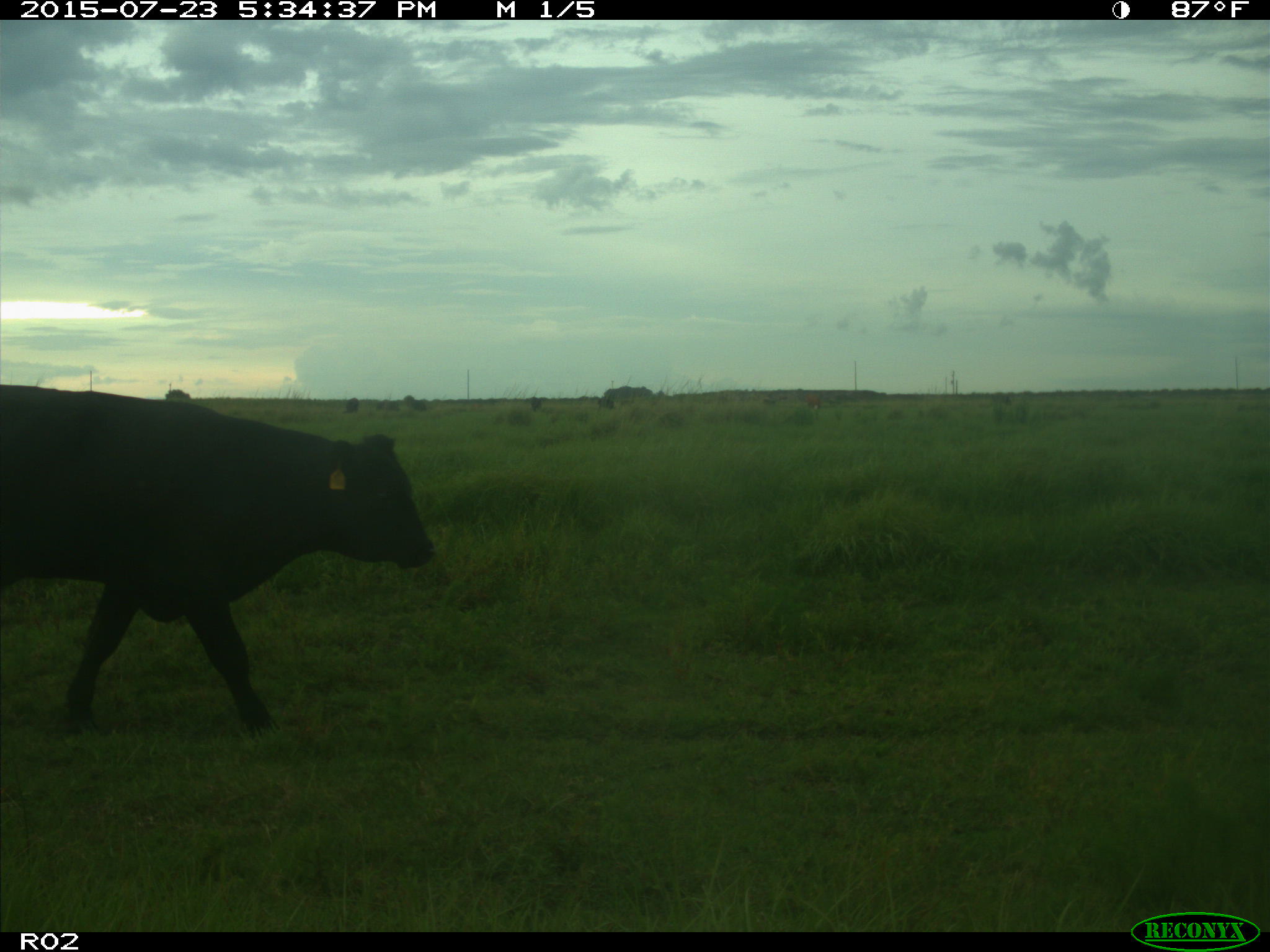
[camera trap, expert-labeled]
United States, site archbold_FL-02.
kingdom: Animalia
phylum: Chordata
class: Mammalia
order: Artiodactyla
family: Bovidae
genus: Bos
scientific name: Bos taurus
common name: domestic cow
Bos taurus (domestic cow).